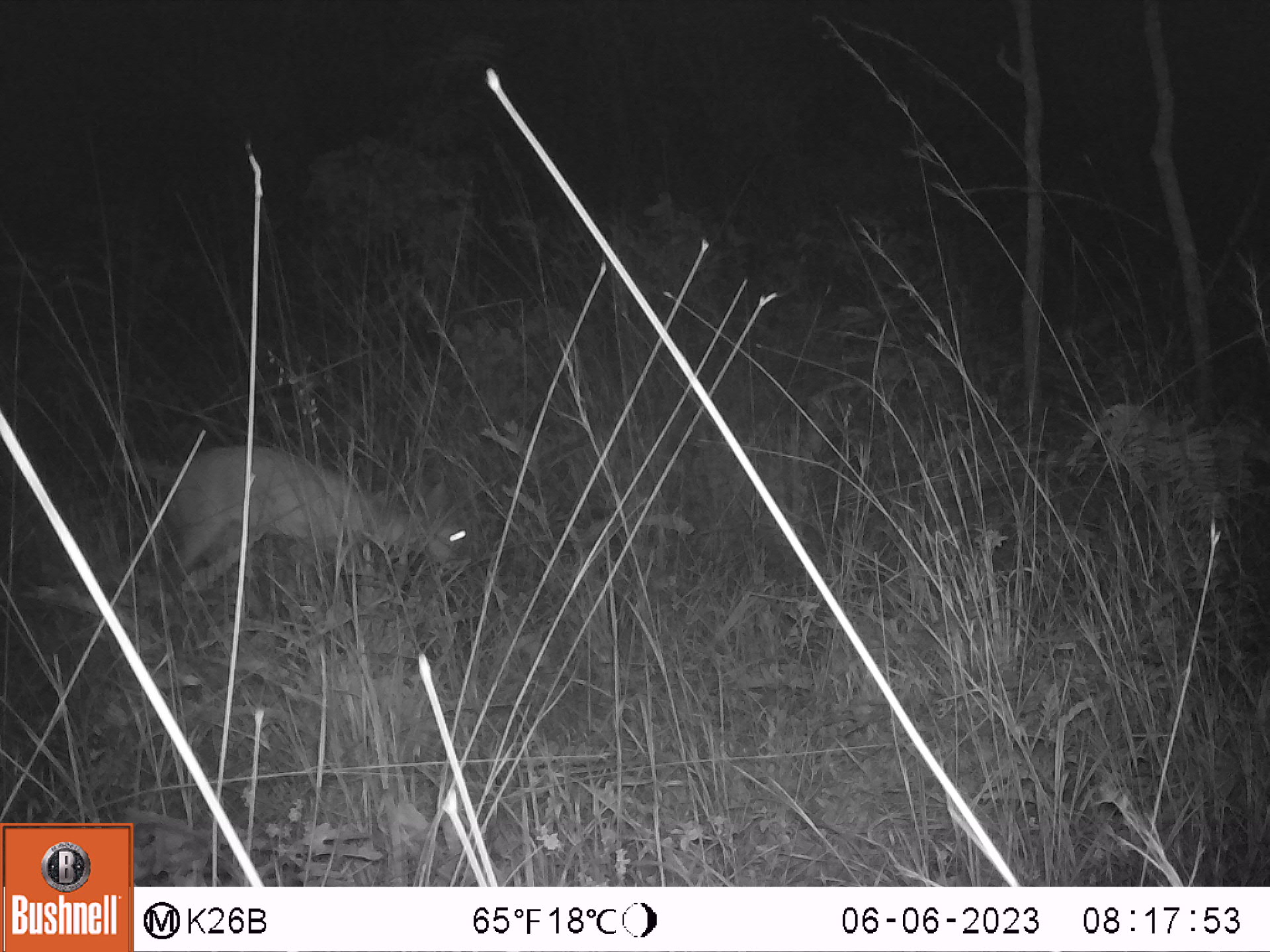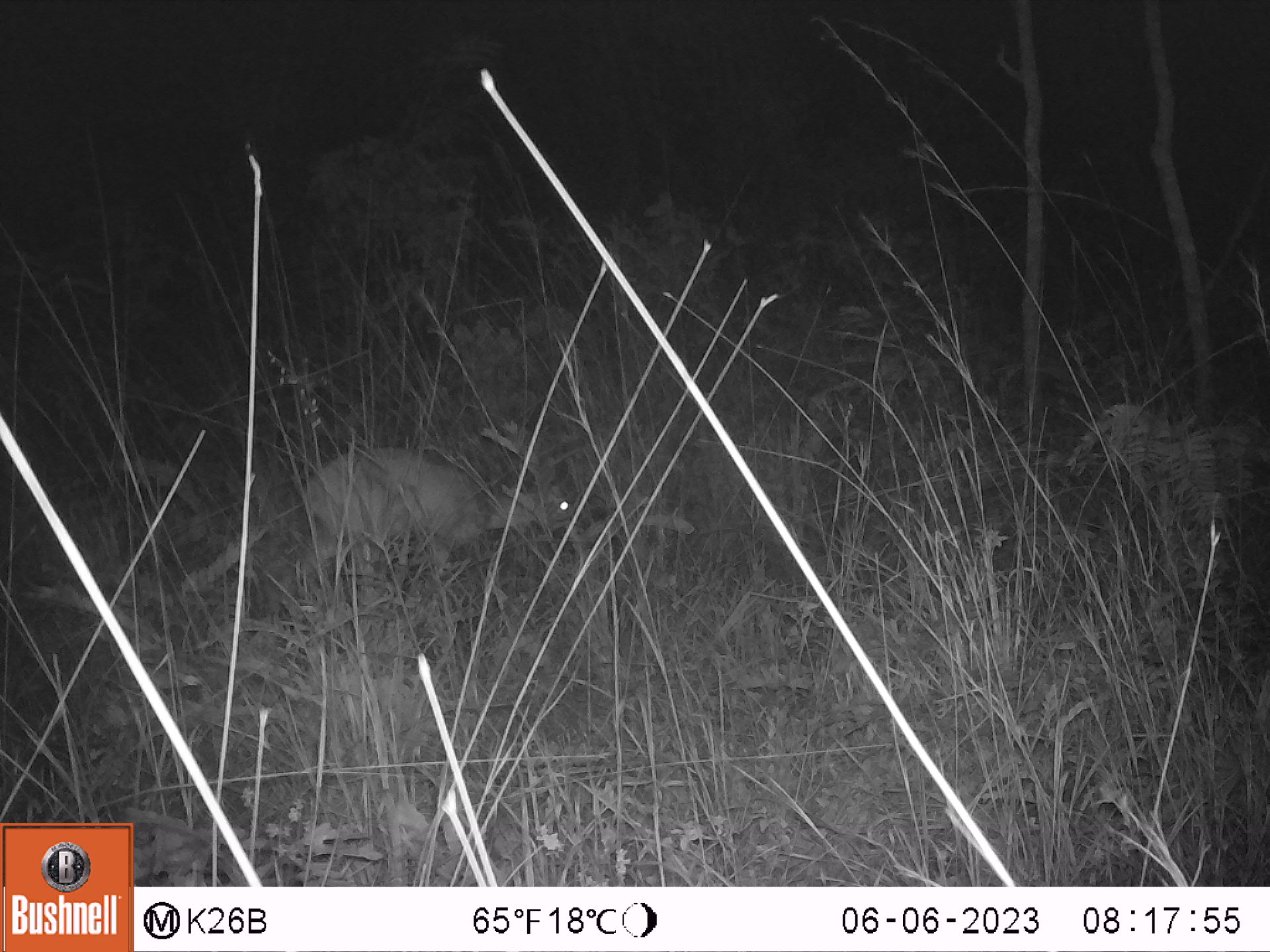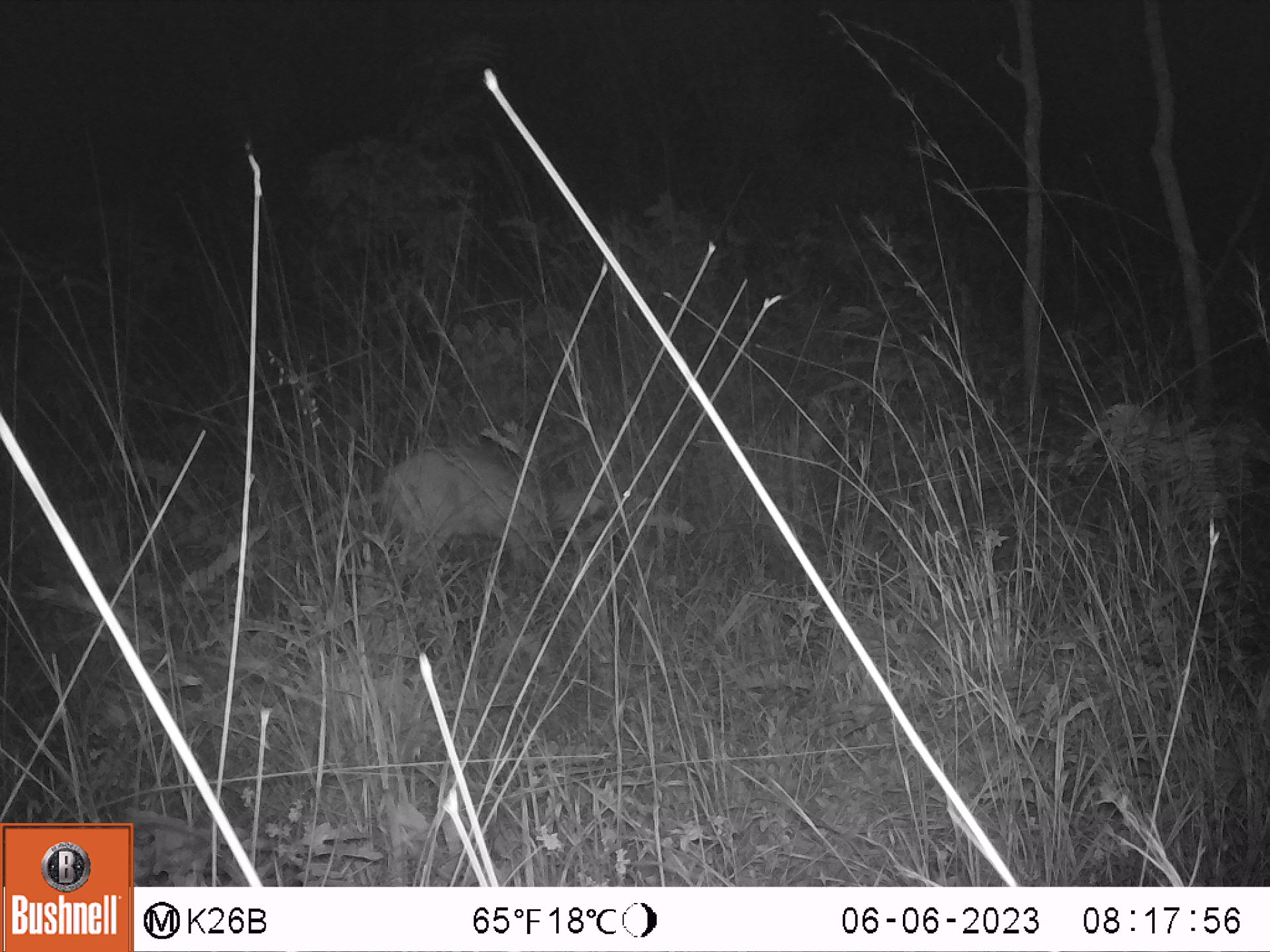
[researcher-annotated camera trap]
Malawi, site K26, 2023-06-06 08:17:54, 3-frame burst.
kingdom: Animalia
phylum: Chordata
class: Mammalia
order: Artiodactyla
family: Bovidae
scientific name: Antilopinae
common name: small antelope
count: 1